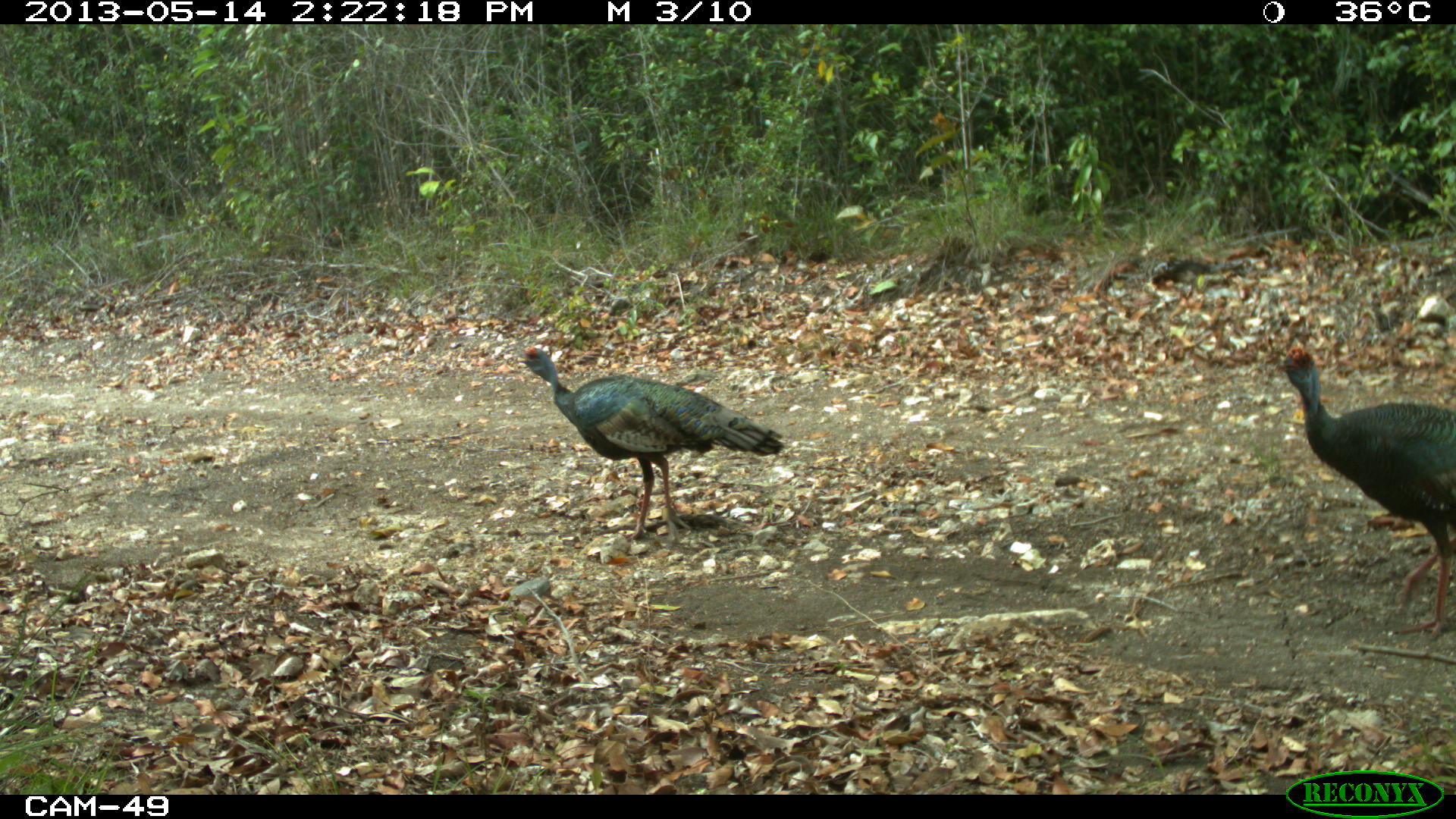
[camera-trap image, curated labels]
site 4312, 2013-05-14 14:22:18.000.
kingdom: Animalia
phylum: Chordata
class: Aves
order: Galliformes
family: Phasianidae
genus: Meleagris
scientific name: Meleagris ocellata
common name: ocellated turkey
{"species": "Meleagris ocellata (ocellated turkey)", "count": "4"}